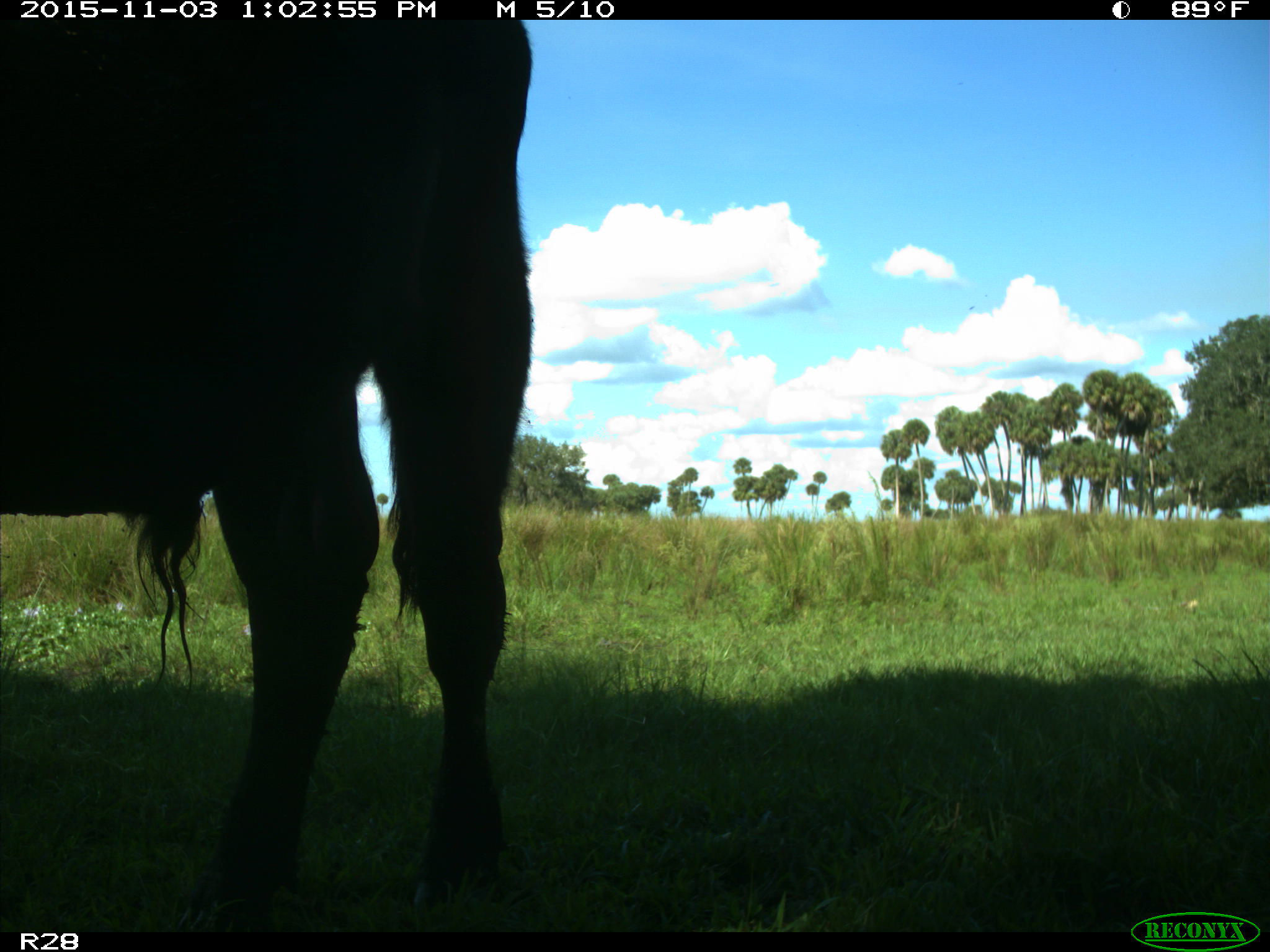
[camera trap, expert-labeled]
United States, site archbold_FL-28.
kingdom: Animalia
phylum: Chordata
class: Mammalia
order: Artiodactyla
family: Bovidae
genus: Bos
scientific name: Bos taurus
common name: domestic cow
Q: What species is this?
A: Bos taurus (domestic cow).